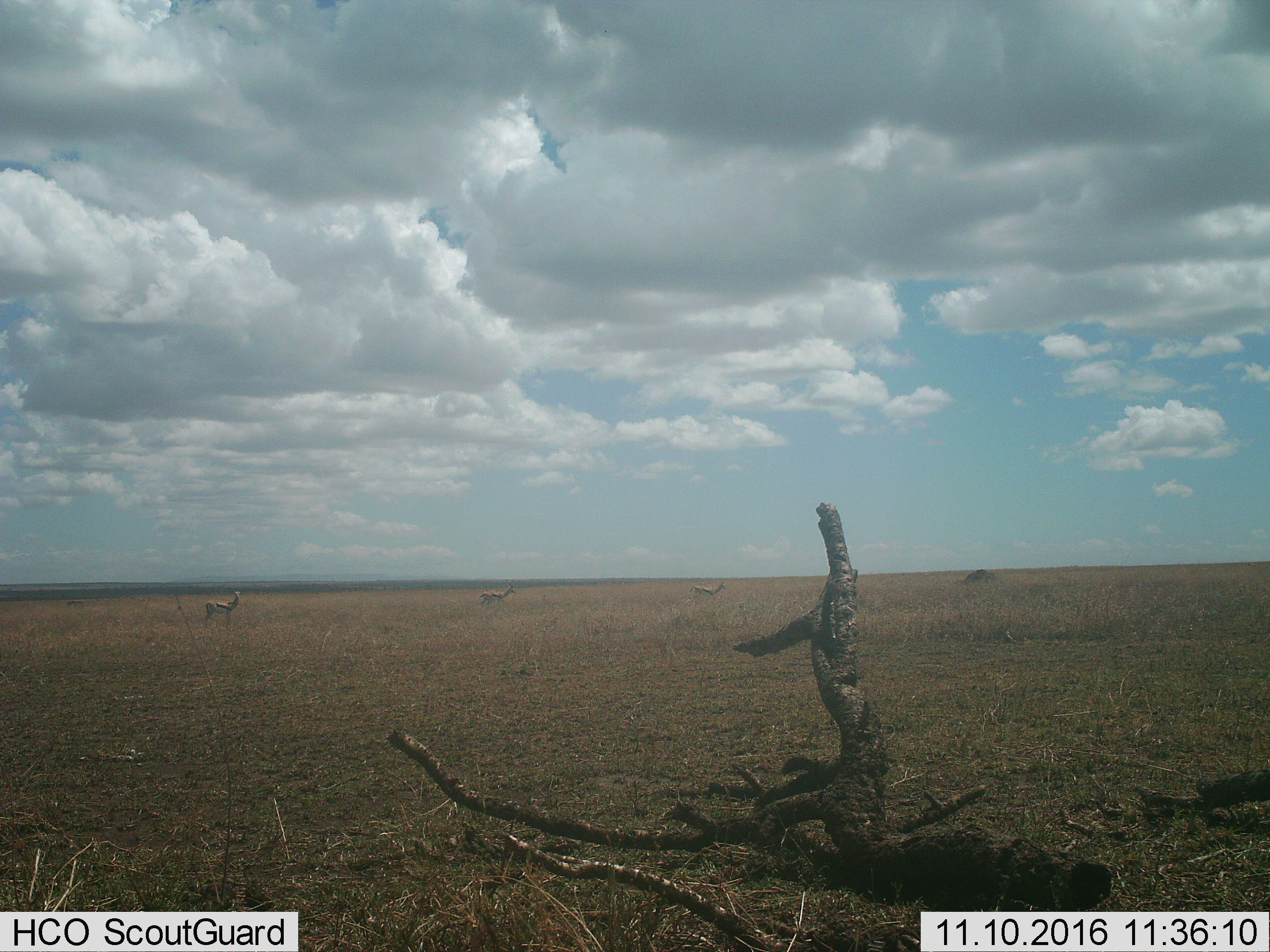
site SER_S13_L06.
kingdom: Animalia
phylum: Chordata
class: Mammalia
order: Artiodactyla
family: Bovidae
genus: Eudorcas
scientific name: Eudorcas thomsonii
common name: thomson's gazelle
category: gazellethomsons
Gazellethomsons (thomson's gazelle) (Eudorcas thomsonii), count 3. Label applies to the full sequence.